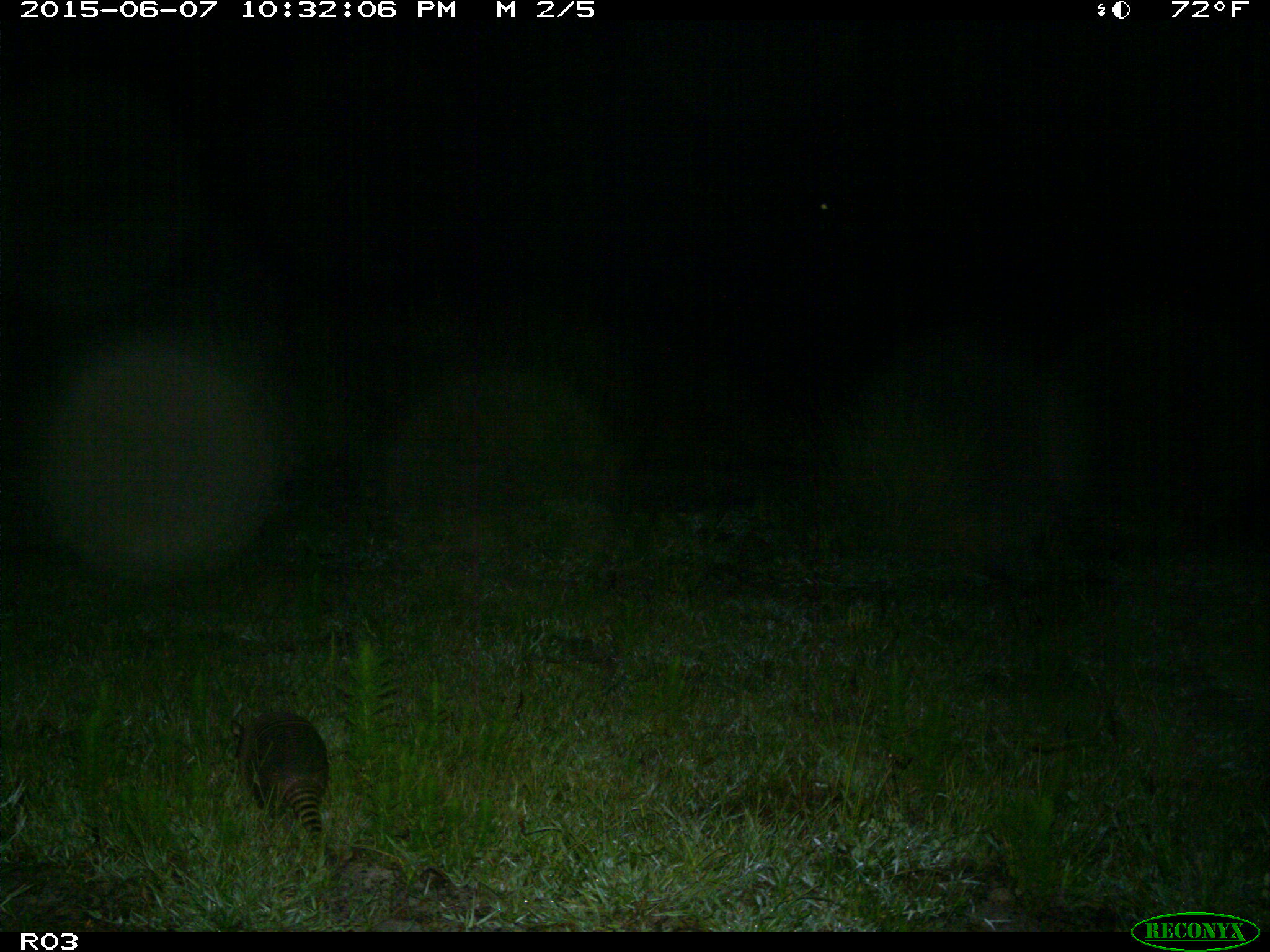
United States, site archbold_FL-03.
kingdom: Animalia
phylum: Chordata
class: Mammalia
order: Cingulata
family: Dasypodidae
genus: Dasypus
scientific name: Dasypus novemcinctus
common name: nine-banded armadillo